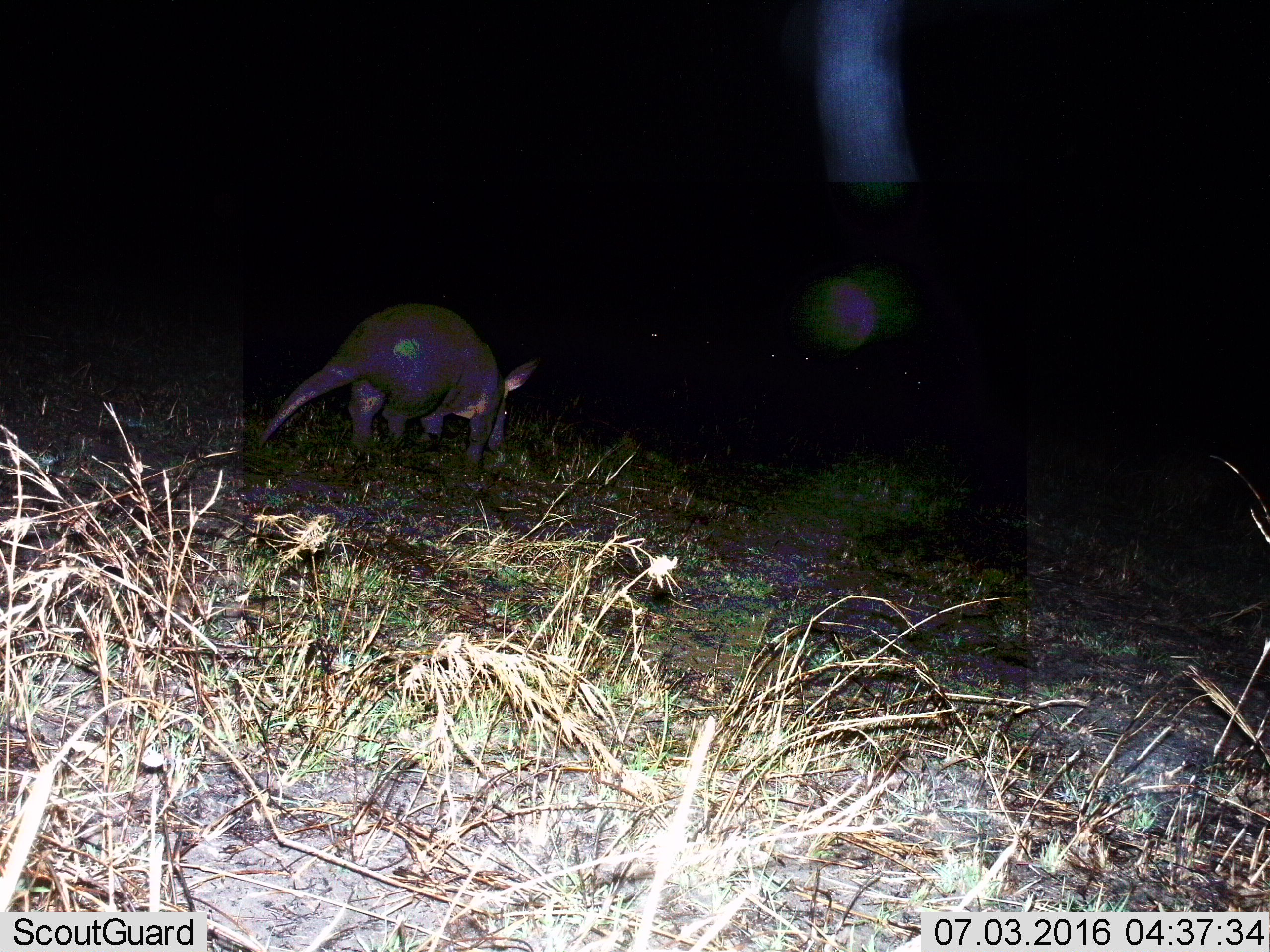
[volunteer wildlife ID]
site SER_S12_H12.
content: unidentified animal